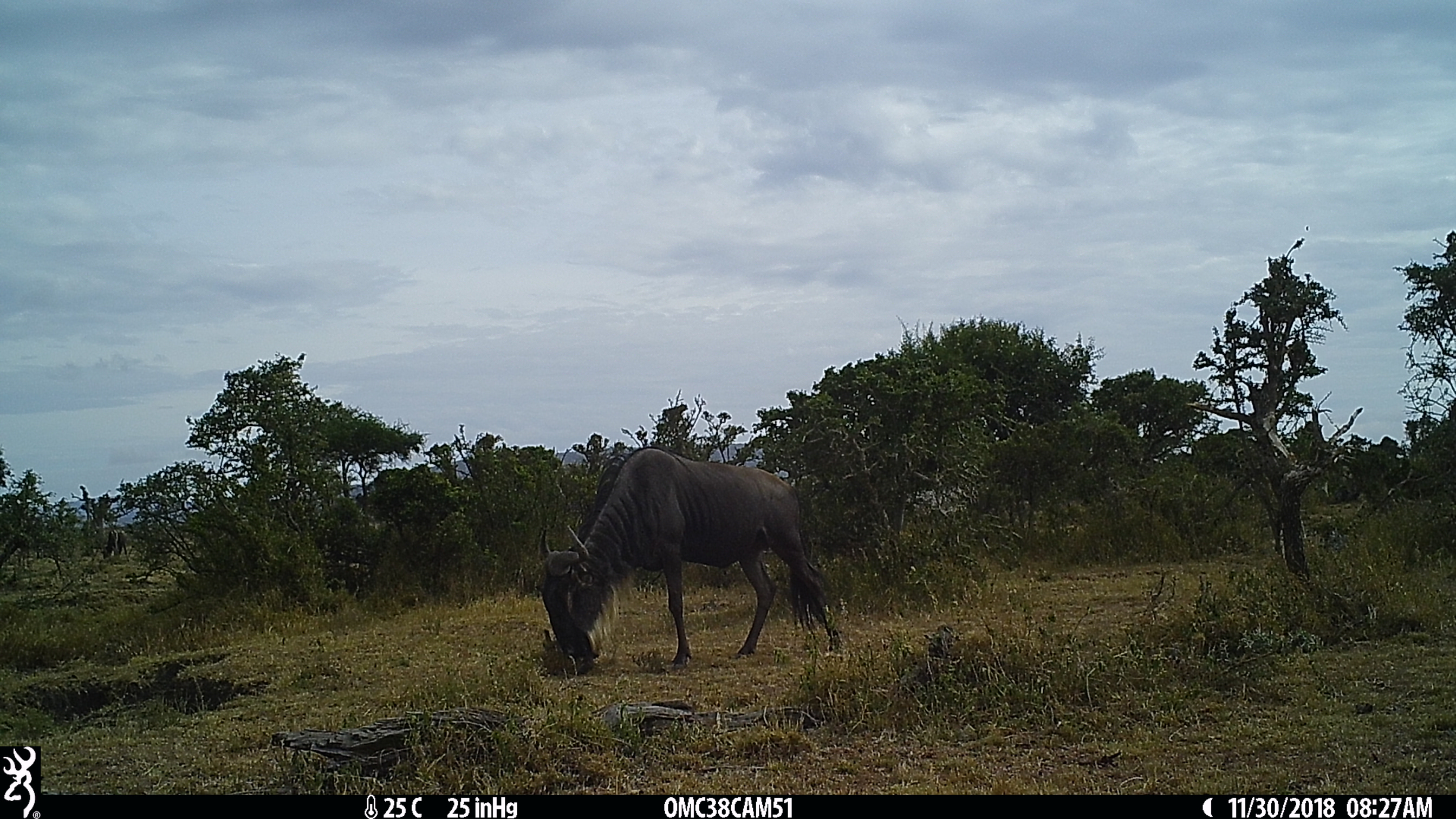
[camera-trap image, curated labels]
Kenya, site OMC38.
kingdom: Animalia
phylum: Chordata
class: Mammalia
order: Artiodactyla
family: Bovidae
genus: Connochaetes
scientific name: Connochaetes taurinus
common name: blue wildebeest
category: wildebeest